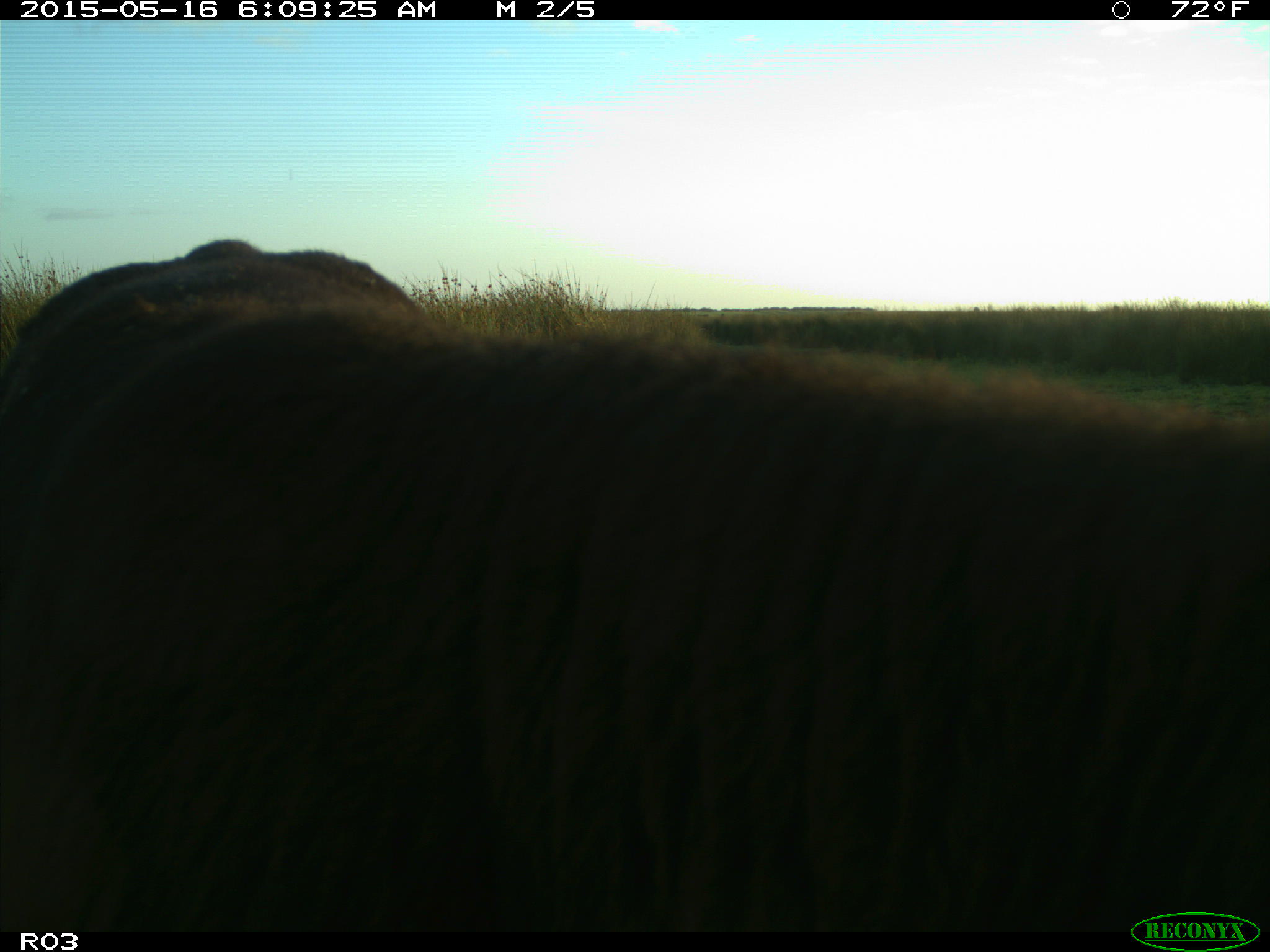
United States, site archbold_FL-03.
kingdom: Animalia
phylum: Chordata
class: Mammalia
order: Artiodactyla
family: Bovidae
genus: Bos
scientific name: Bos taurus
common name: domestic cow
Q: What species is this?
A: Bos taurus (domestic cow).